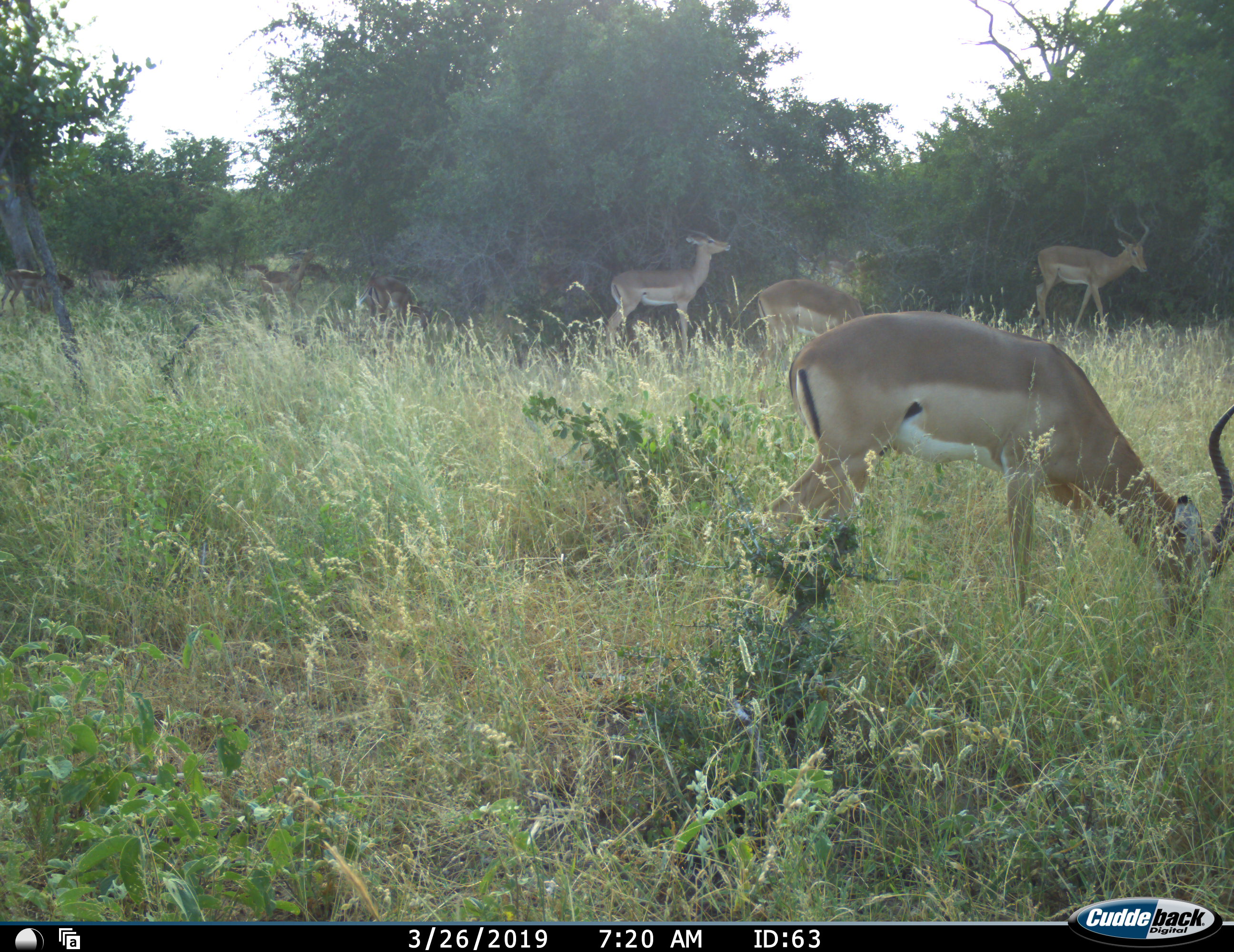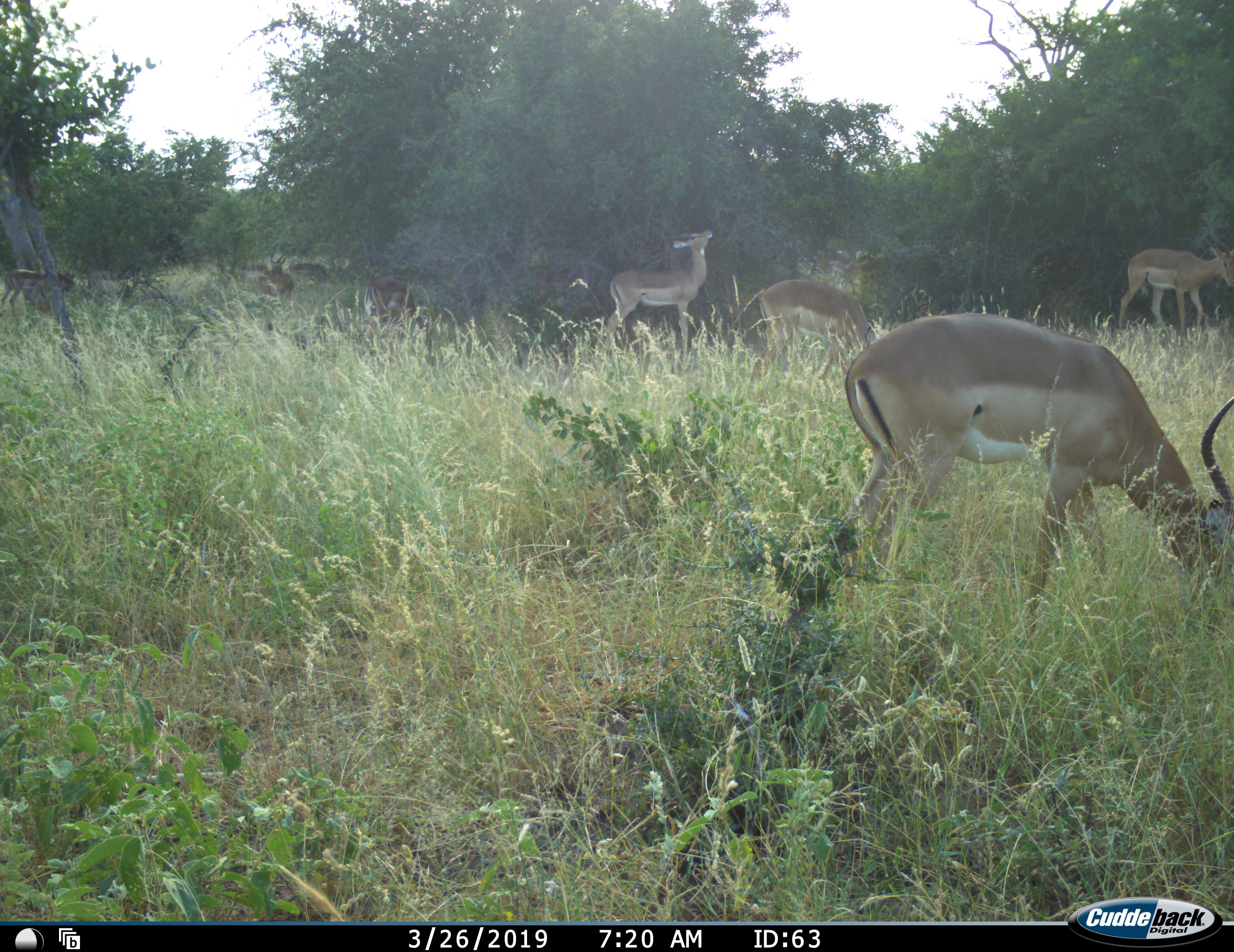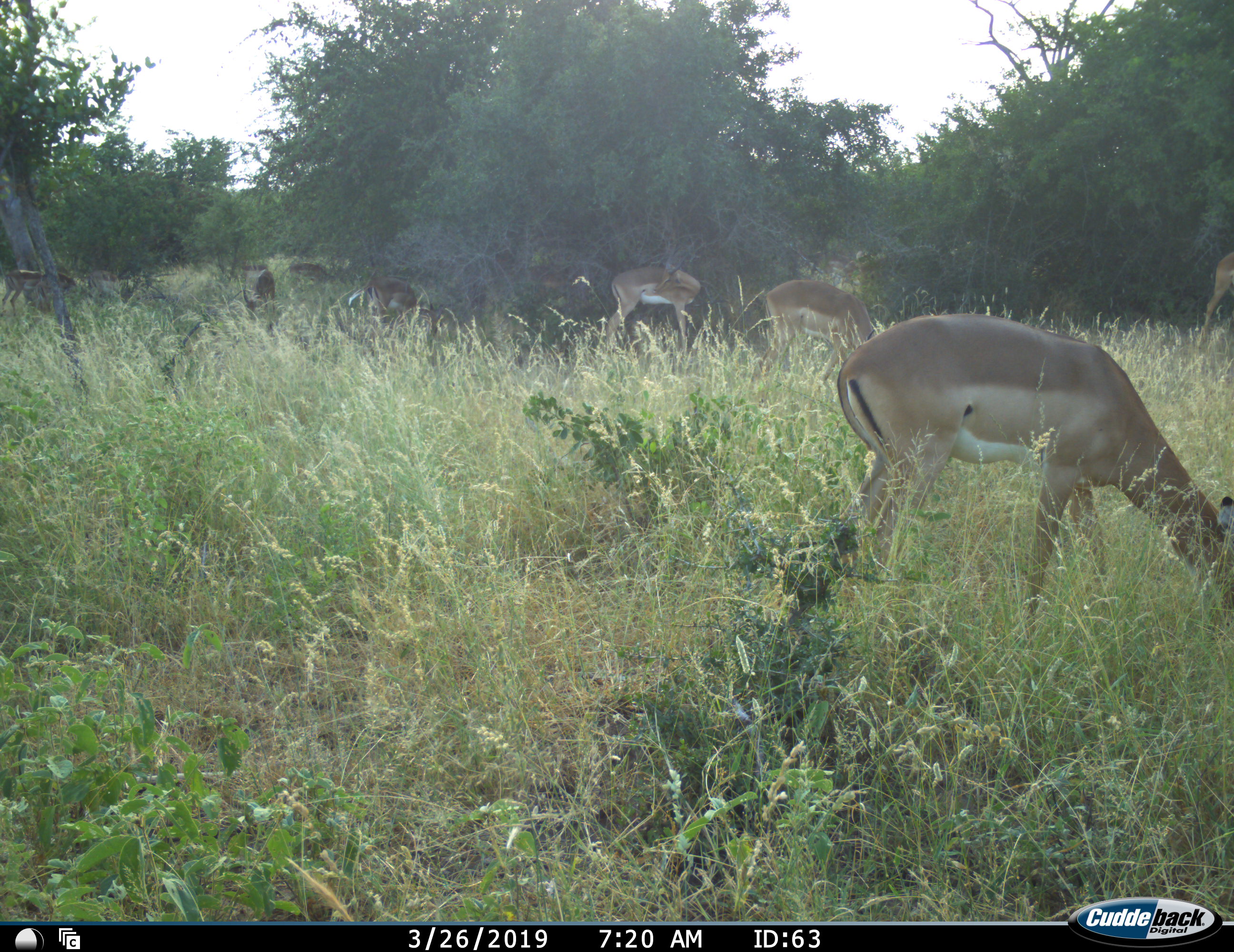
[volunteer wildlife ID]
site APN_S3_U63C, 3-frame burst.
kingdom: Animalia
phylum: Chordata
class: Mammalia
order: Artiodactyla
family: Bovidae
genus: Aepyceros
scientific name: Aepyceros melampus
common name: impala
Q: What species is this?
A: Impala (Aepyceros melampus).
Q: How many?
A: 8.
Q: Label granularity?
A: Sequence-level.